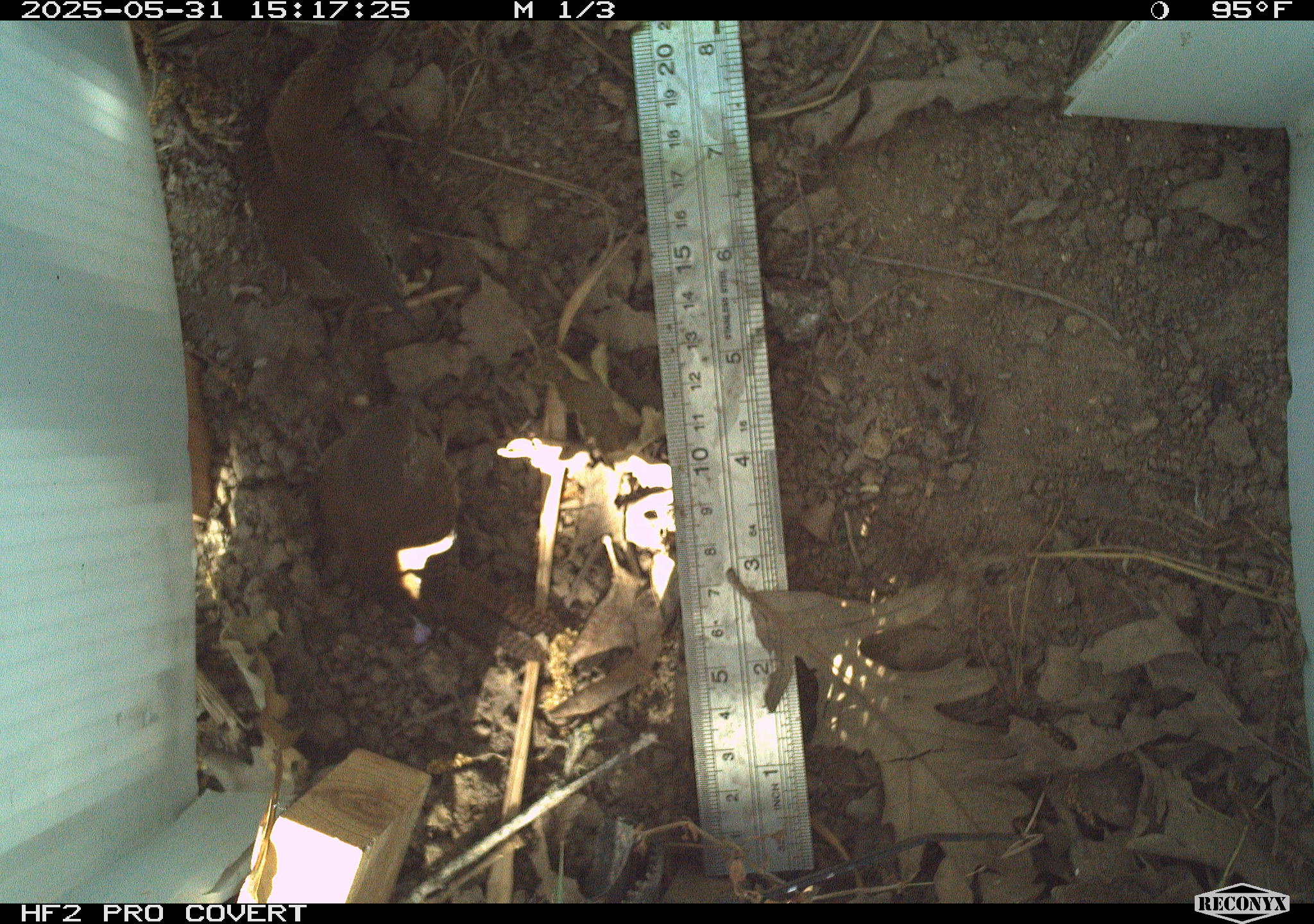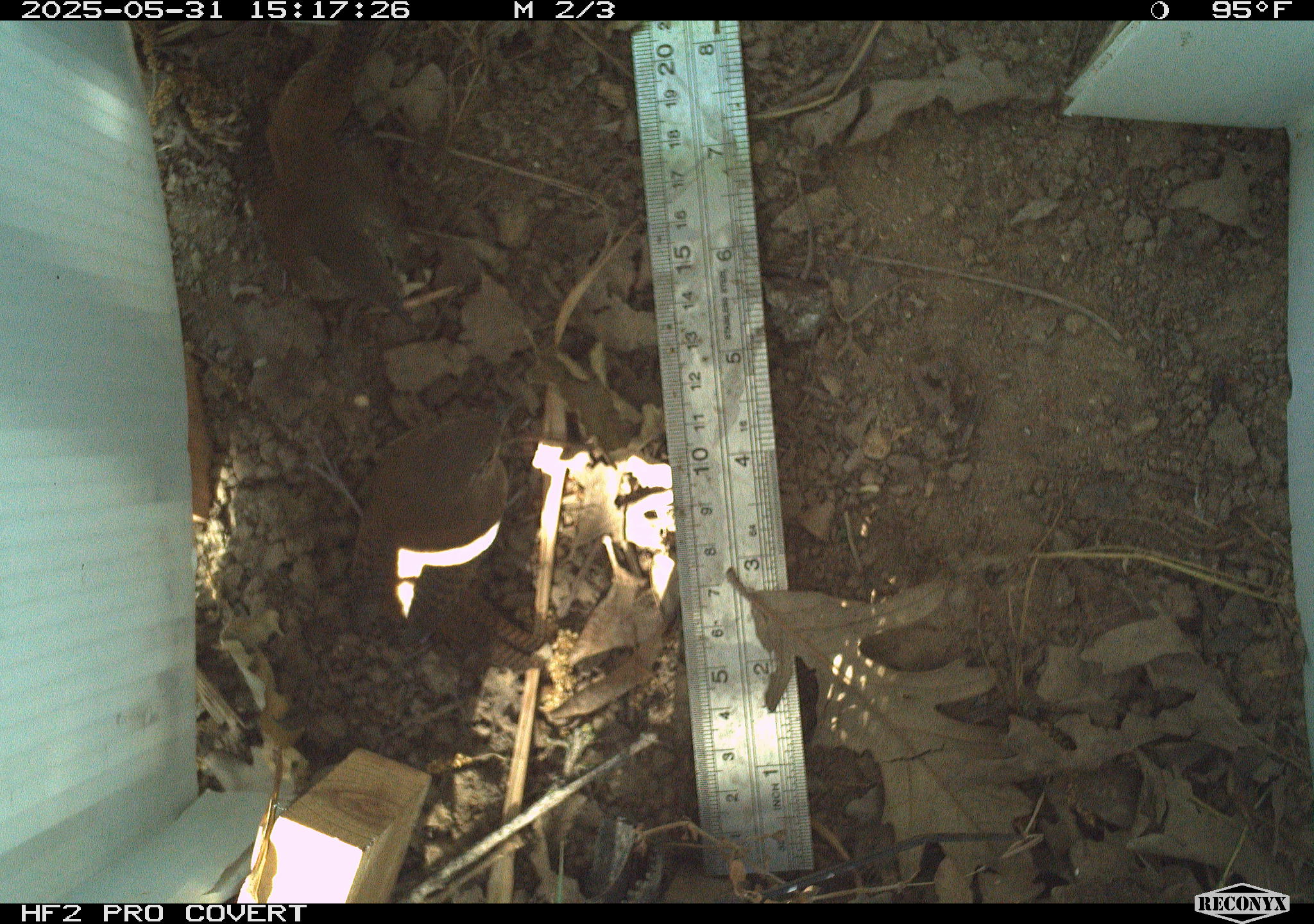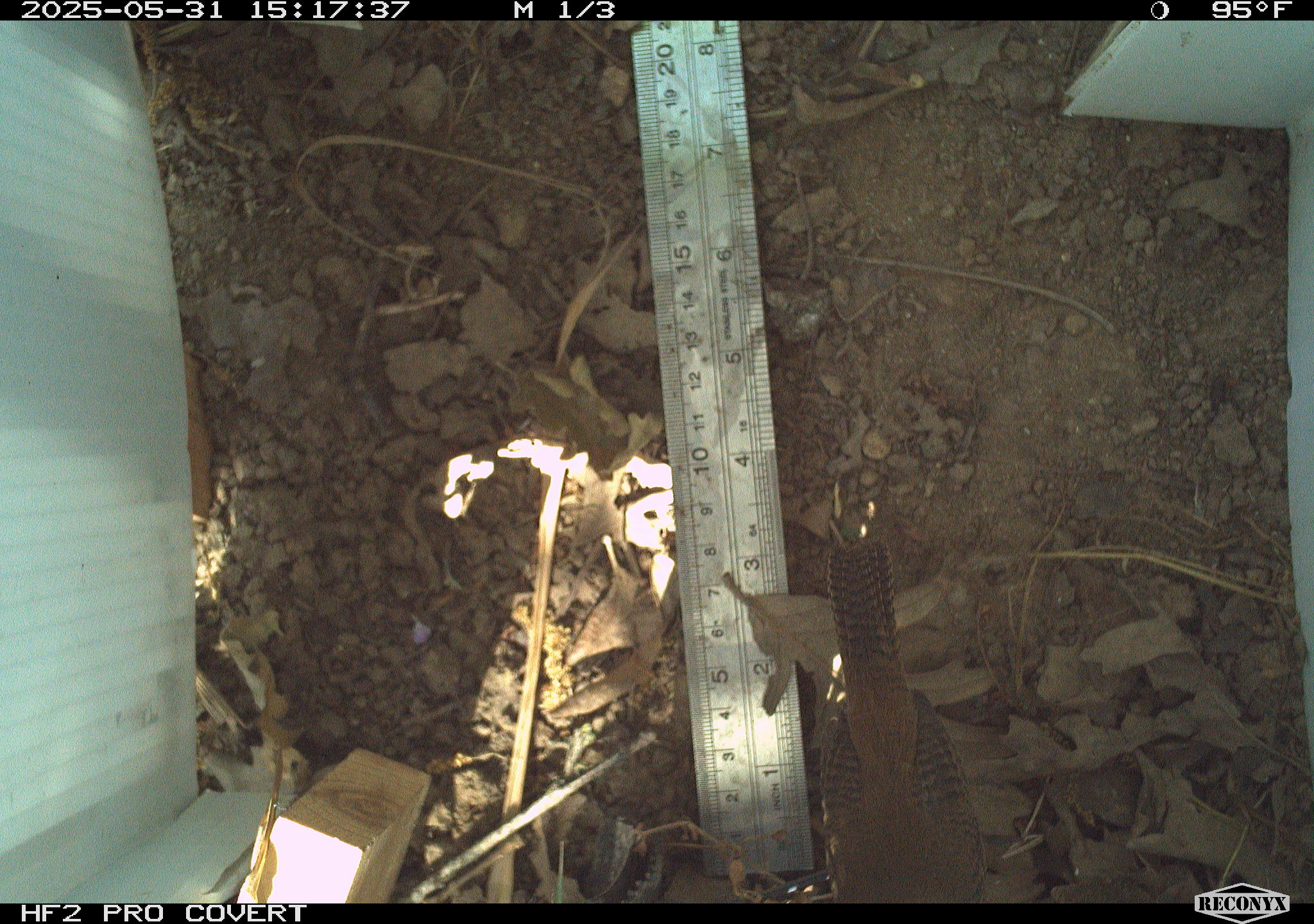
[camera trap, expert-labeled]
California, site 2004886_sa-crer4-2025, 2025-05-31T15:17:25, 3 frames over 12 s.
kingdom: Animalia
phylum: Chordata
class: Aves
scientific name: Aves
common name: bird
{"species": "bird (Aves)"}